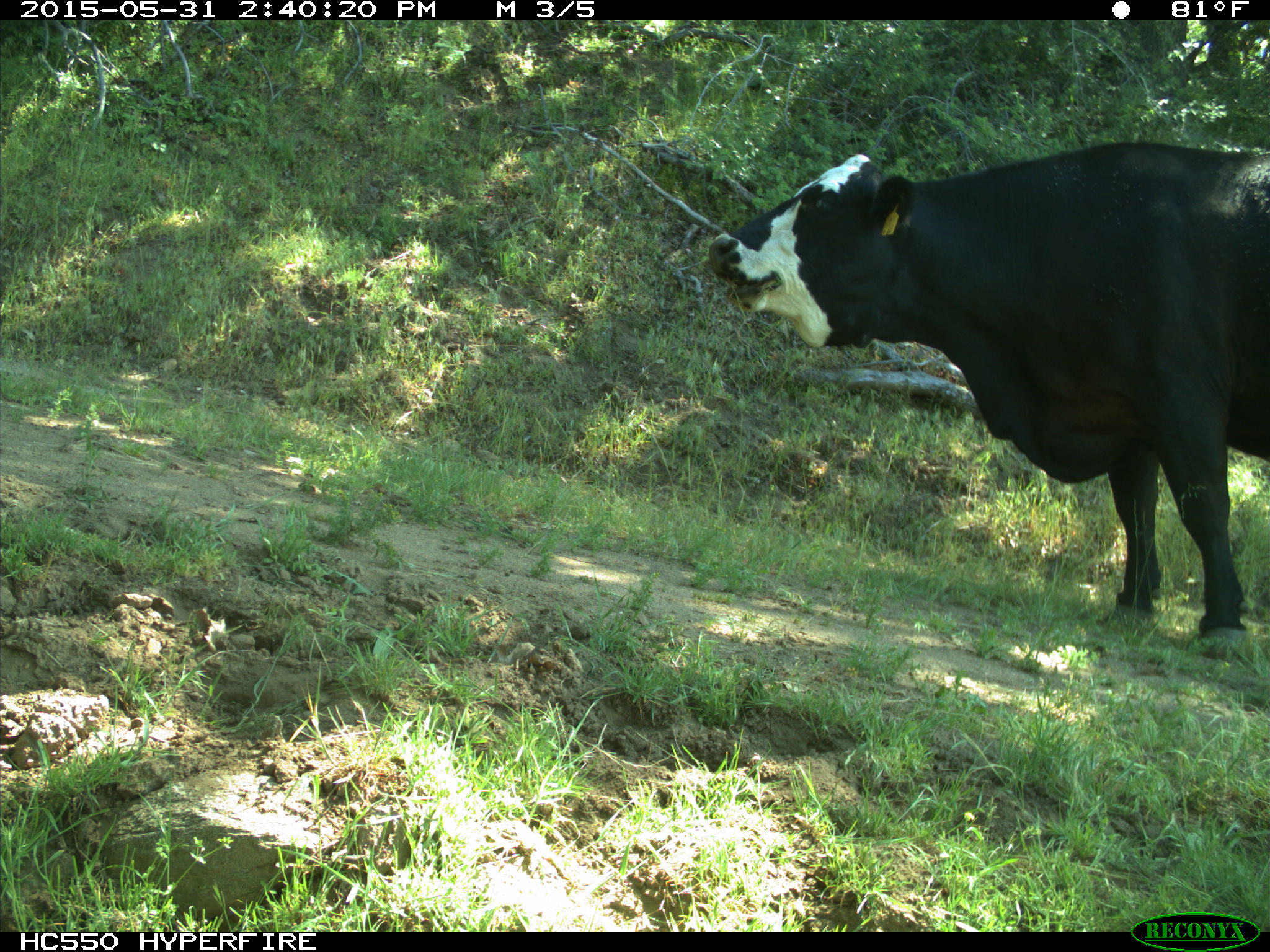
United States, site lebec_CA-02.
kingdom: Animalia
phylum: Chordata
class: Mammalia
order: Artiodactyla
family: Bovidae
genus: Bos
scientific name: Bos taurus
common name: domestic cow